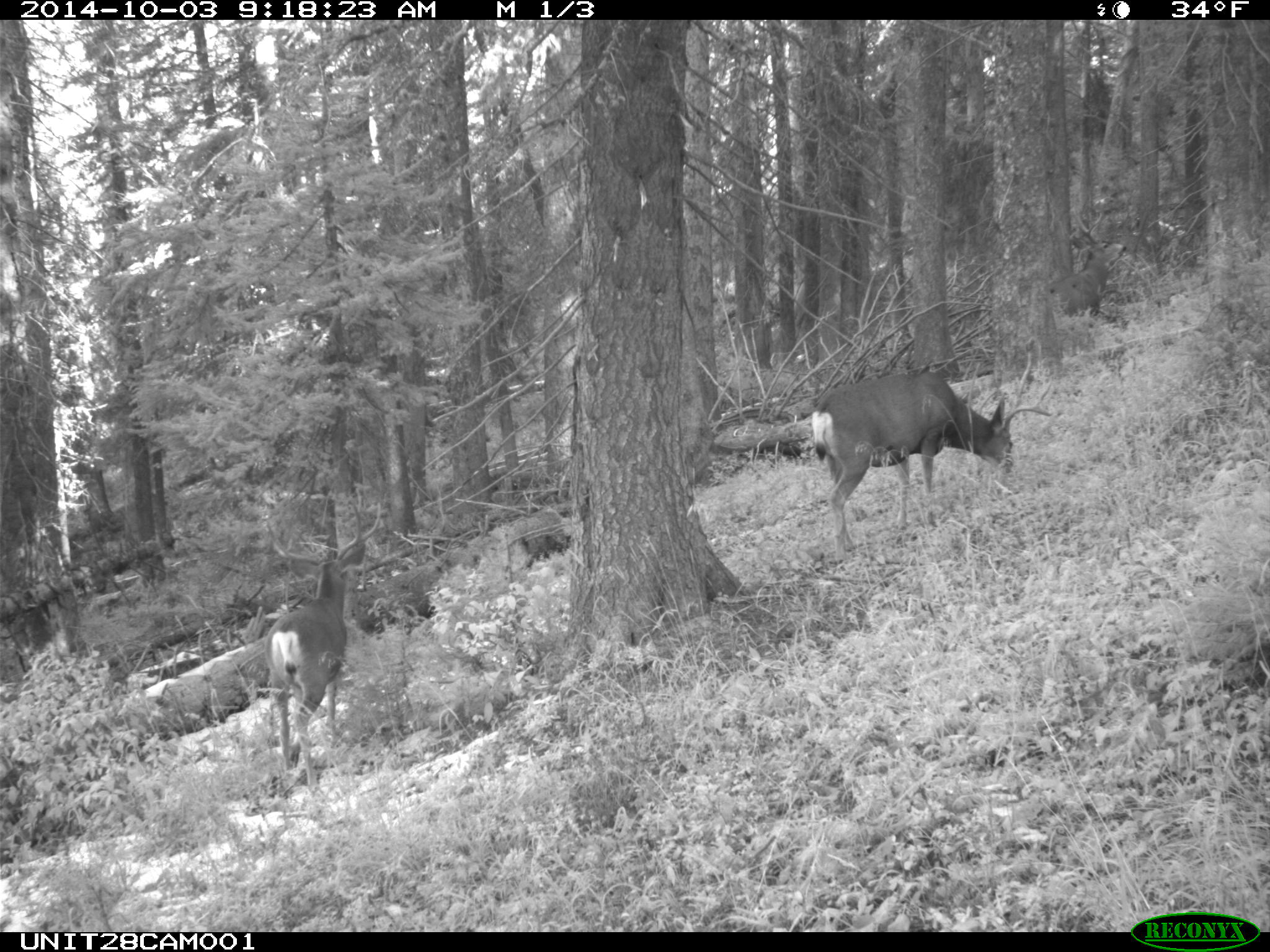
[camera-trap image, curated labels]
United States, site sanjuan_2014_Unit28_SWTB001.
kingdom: Animalia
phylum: Chordata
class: Mammalia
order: Artiodactyla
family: Cervidae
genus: Odocoileus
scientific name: Odocoileus hemionus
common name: mule deer